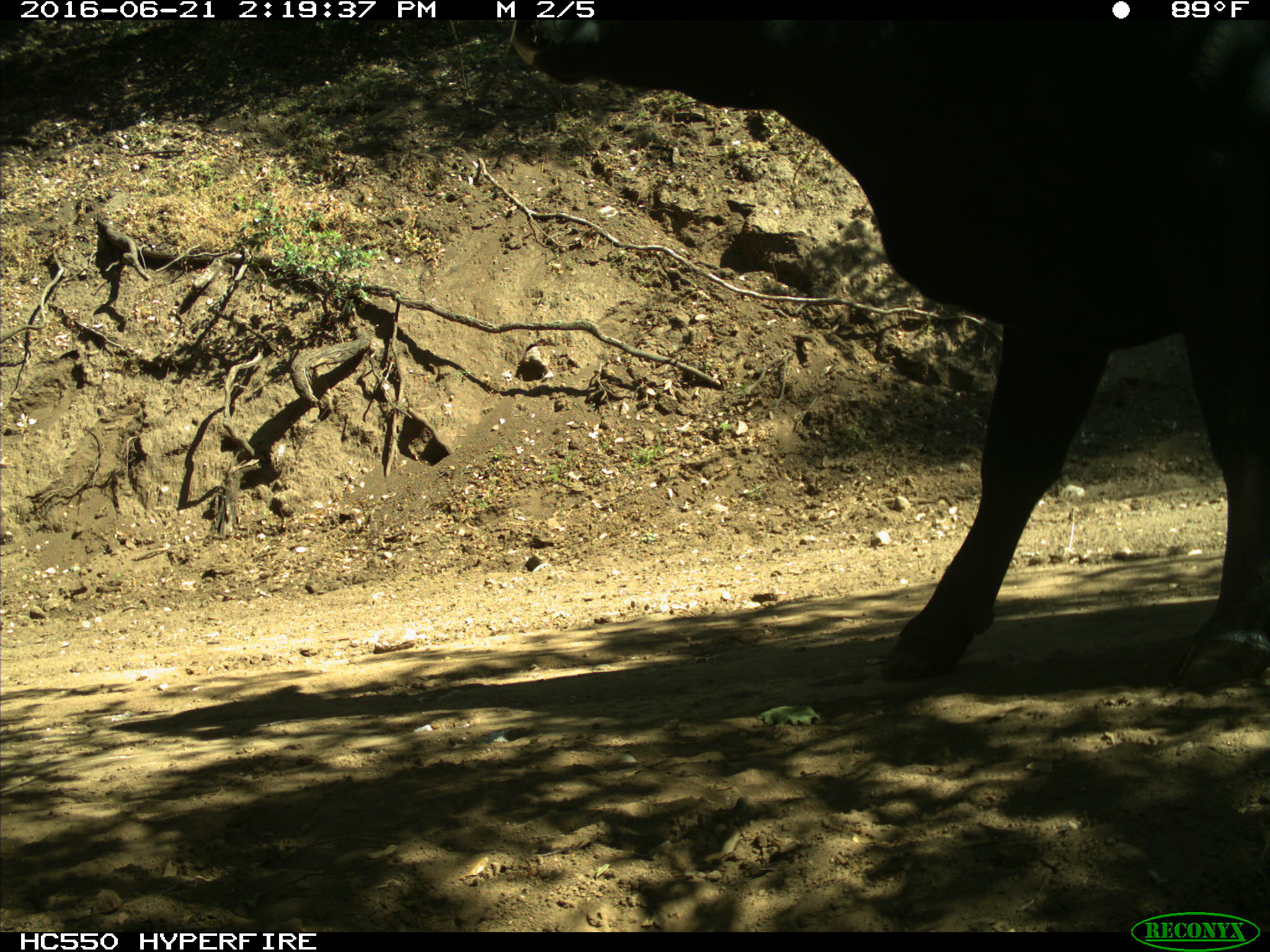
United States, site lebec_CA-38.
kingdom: Animalia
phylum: Chordata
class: Mammalia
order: Artiodactyla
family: Bovidae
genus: Bos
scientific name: Bos taurus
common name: domestic cow